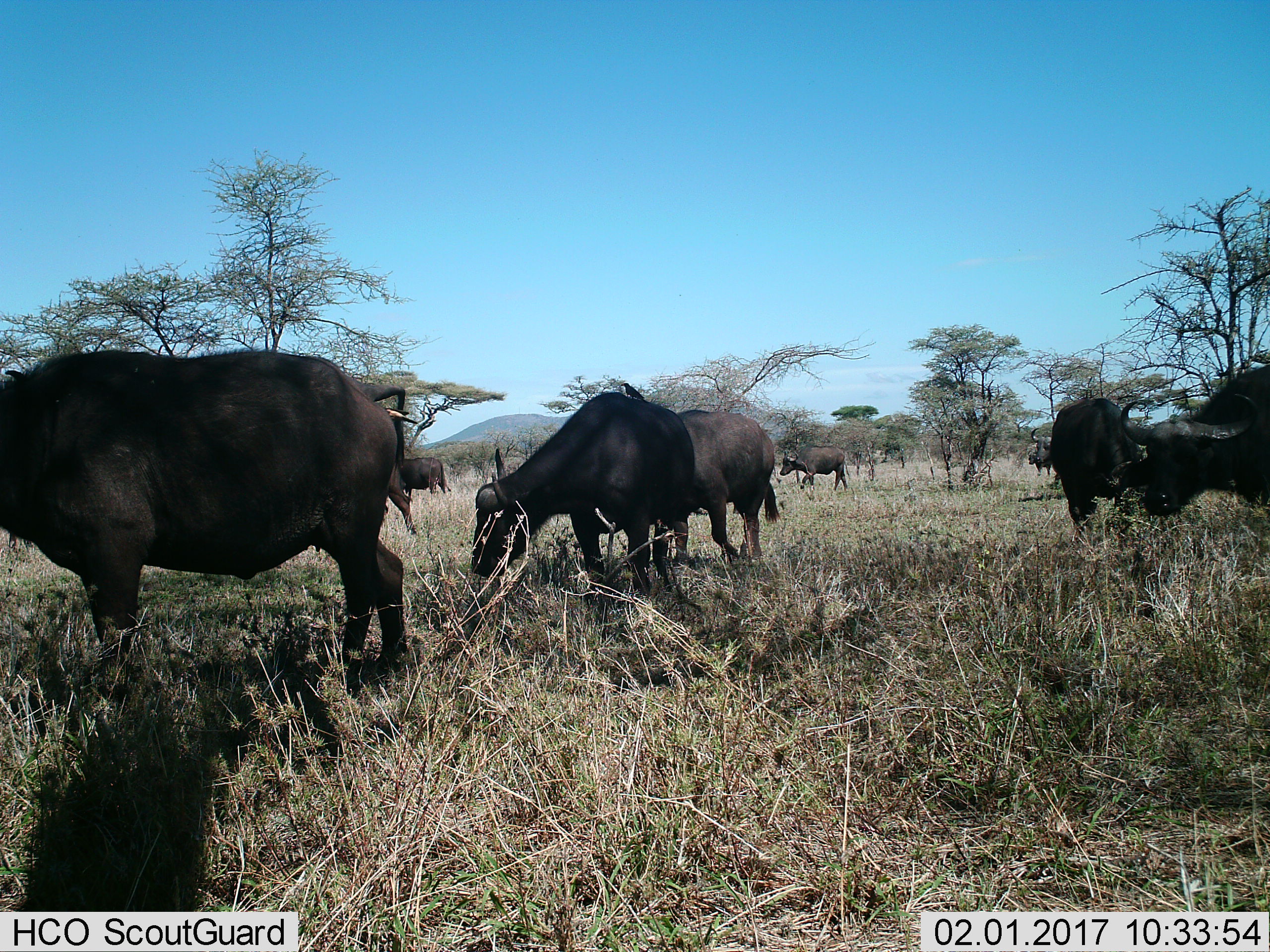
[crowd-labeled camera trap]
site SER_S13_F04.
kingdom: Animalia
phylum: Chordata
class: Mammalia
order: Artiodactyla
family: Bovidae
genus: Syncerus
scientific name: Syncerus caffer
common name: african buffalo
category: buffalo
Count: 9.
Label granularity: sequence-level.